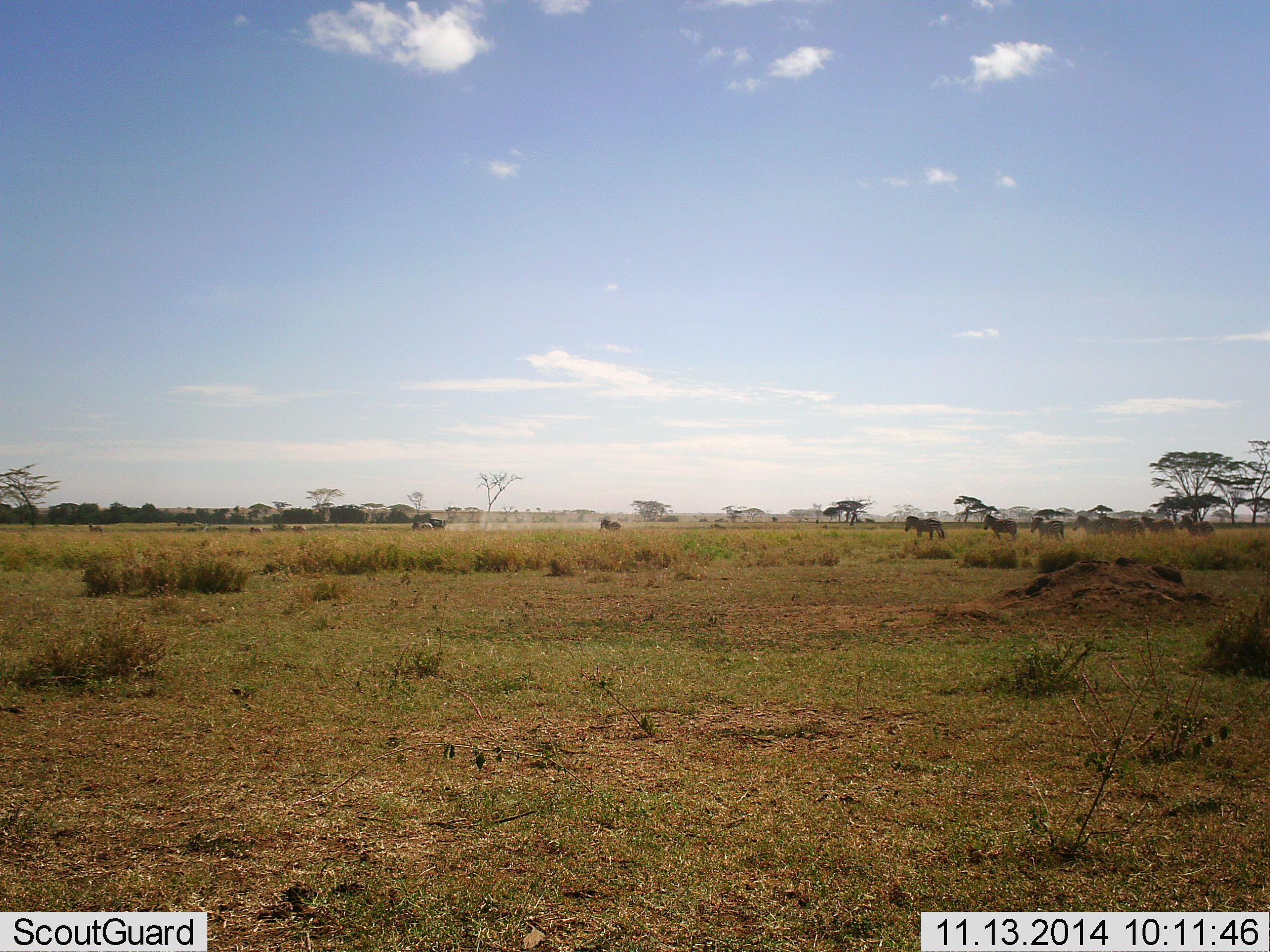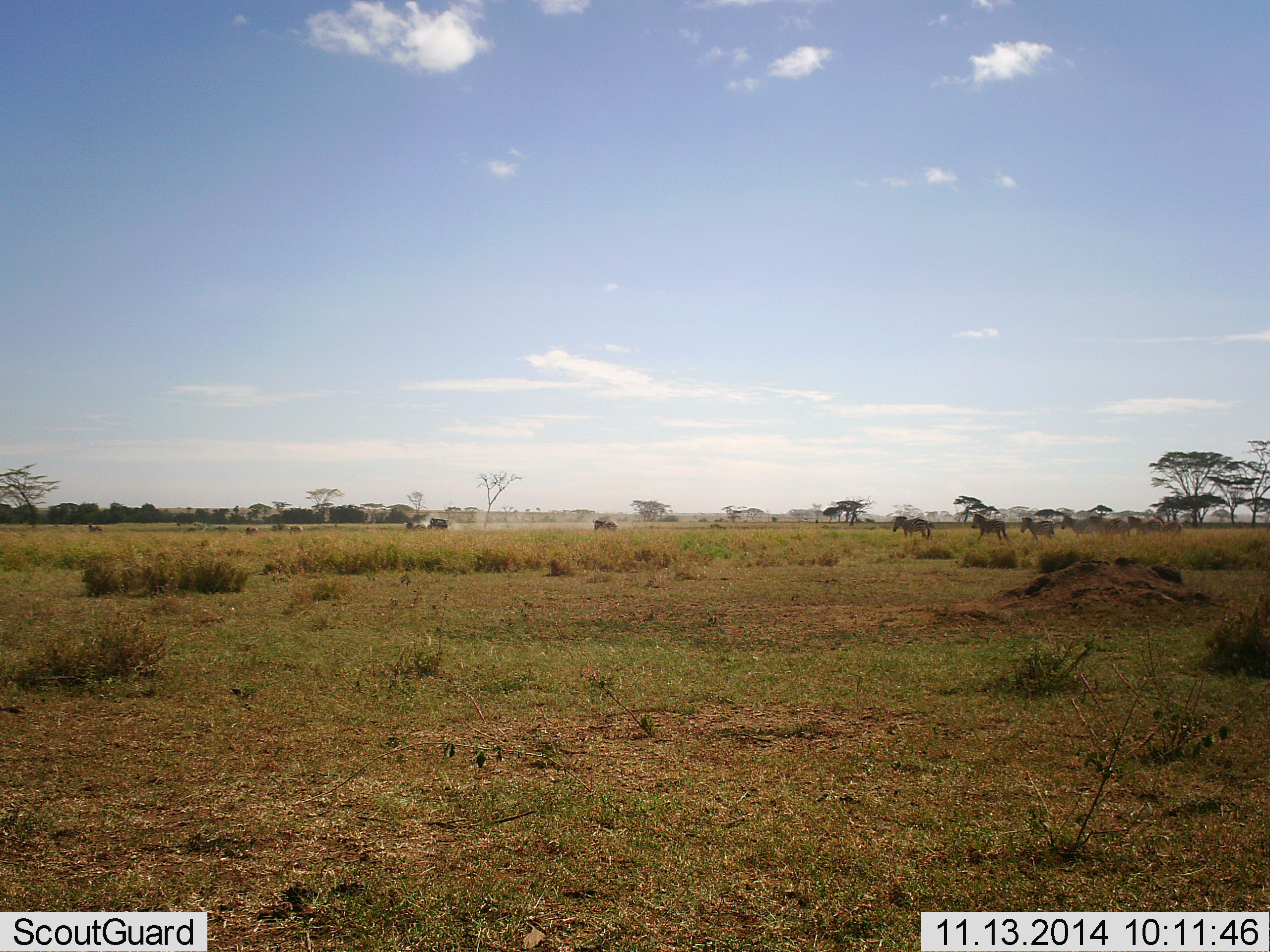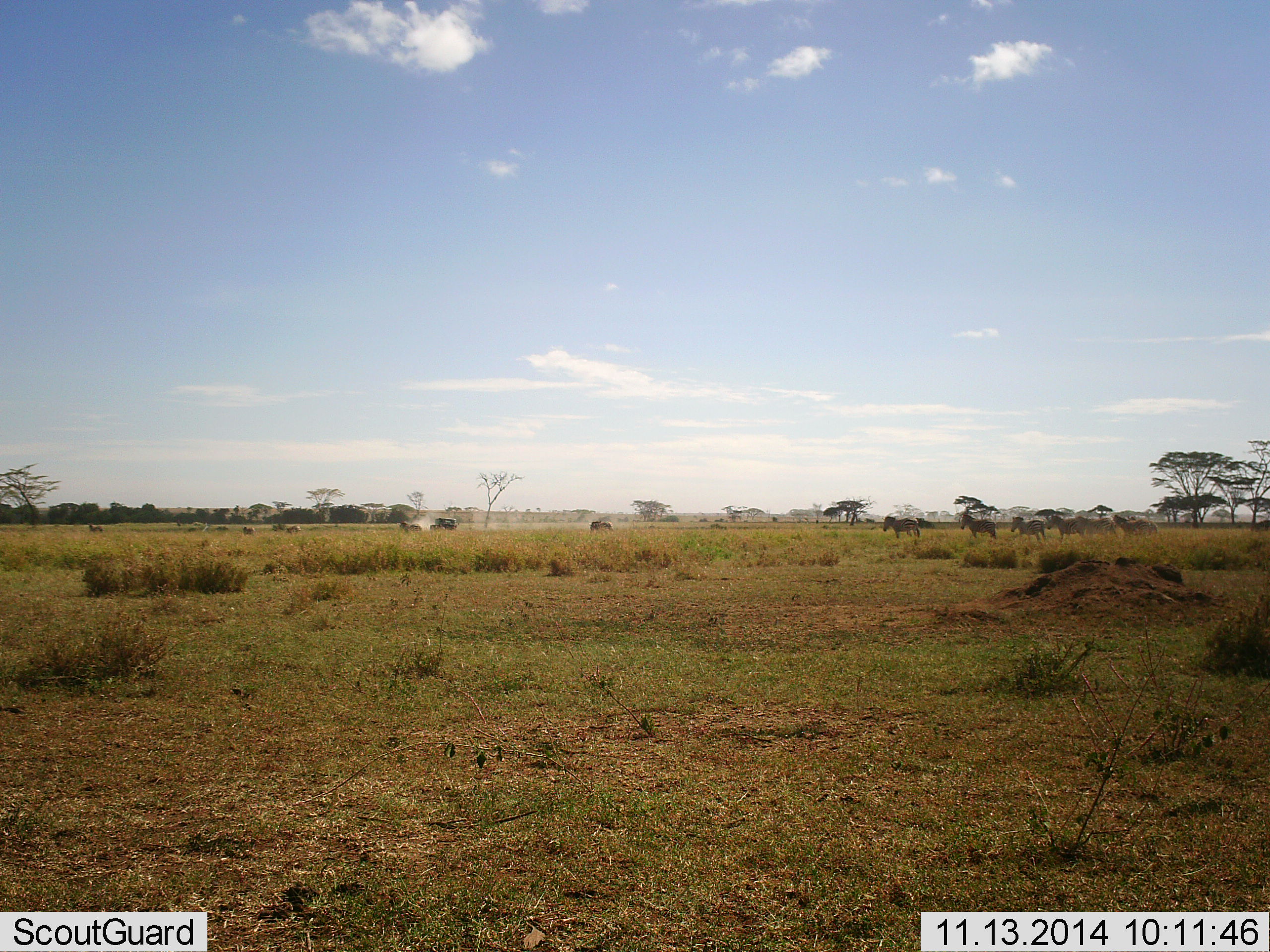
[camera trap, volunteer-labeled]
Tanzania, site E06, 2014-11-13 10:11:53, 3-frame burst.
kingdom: Animalia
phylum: Chordata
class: Mammalia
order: Perissodactyla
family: Equidae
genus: Equus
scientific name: Equus quagga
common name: plains zebra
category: zebra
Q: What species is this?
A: Zebra (plains zebra) (Equus quagga).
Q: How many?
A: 10.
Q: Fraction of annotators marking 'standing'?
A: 0%.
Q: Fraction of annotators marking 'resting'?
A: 0%.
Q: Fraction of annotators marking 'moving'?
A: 100%.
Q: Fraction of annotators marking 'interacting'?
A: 0%.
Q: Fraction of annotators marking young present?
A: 0%.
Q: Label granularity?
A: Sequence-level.